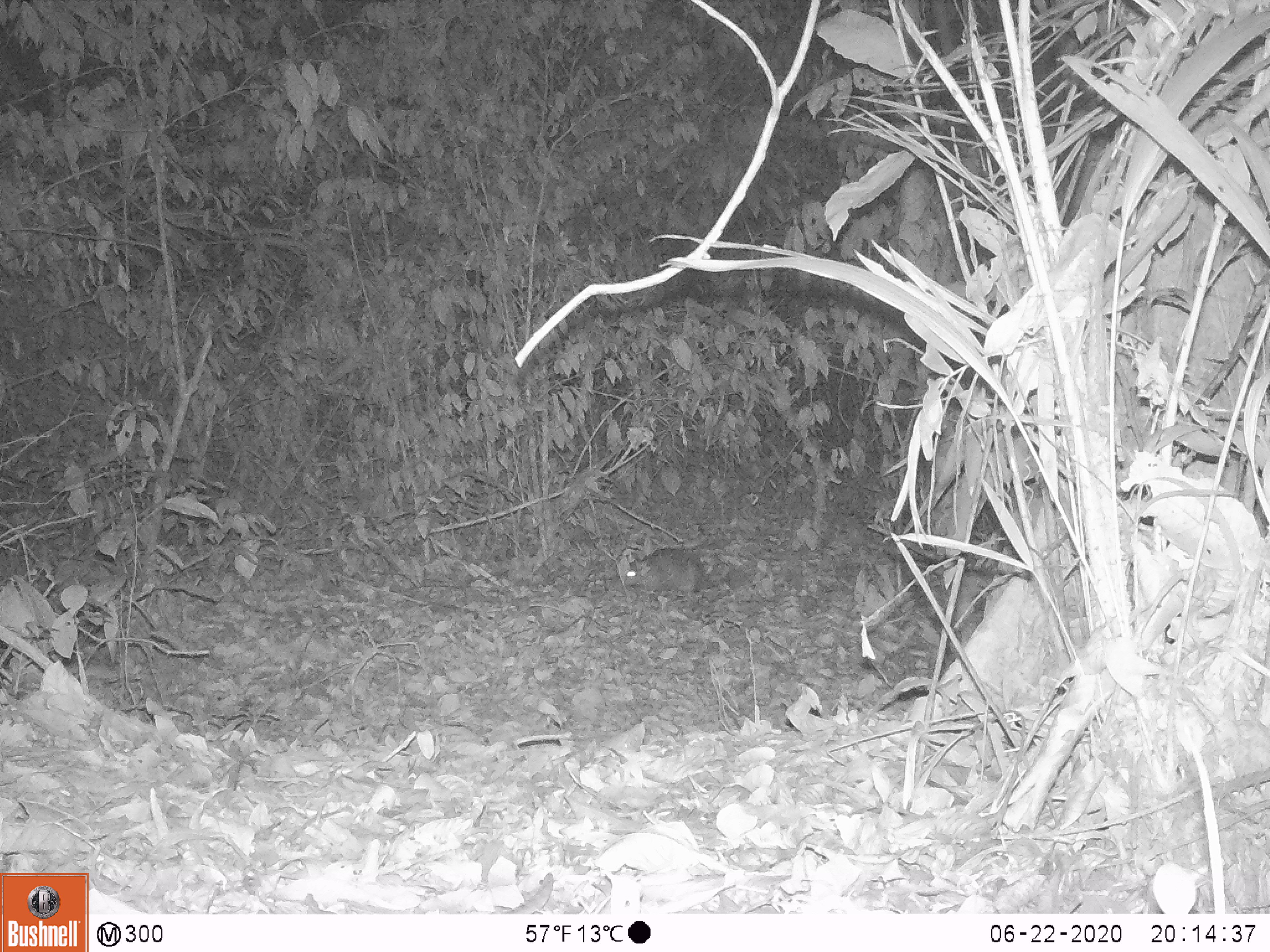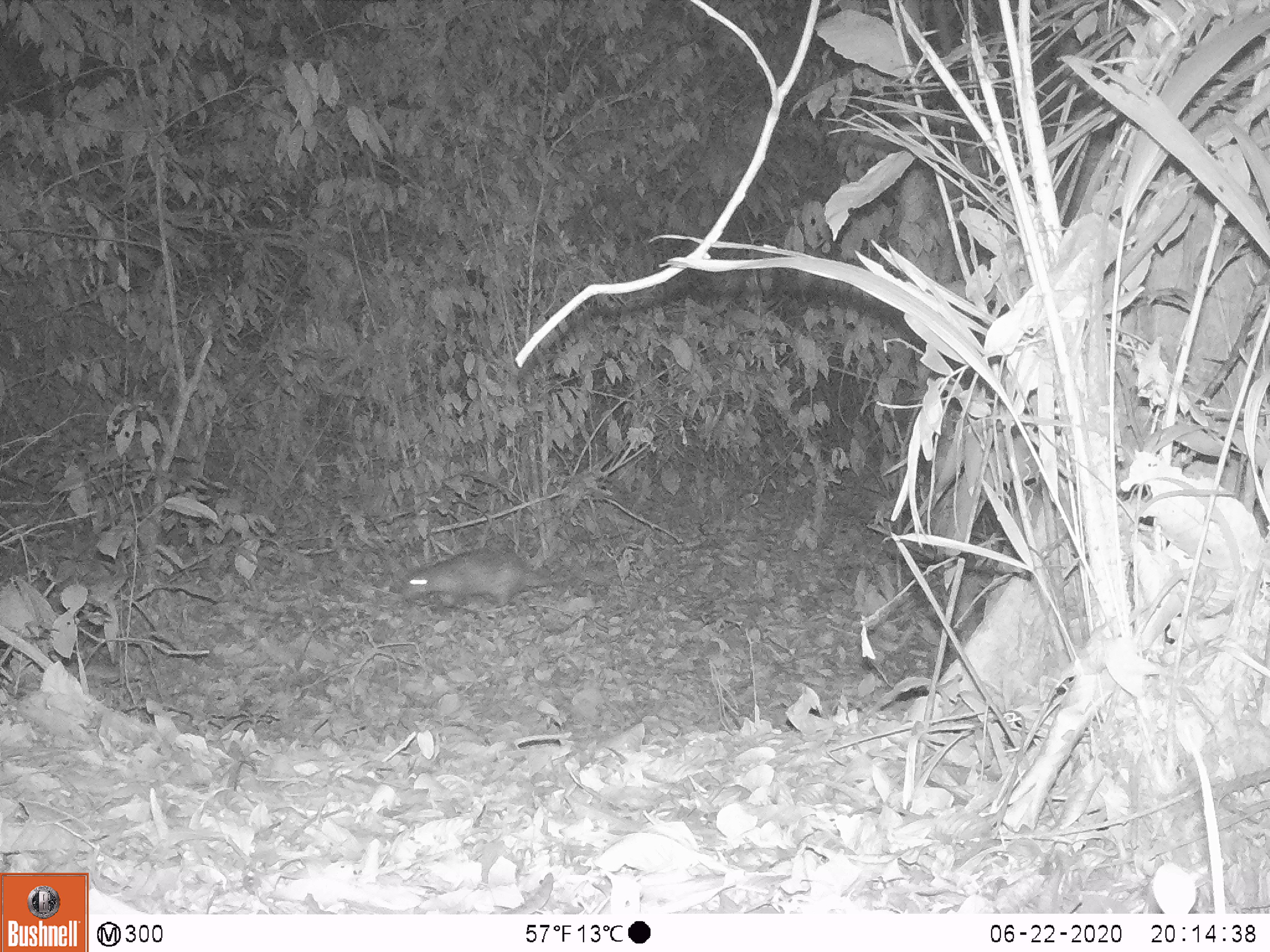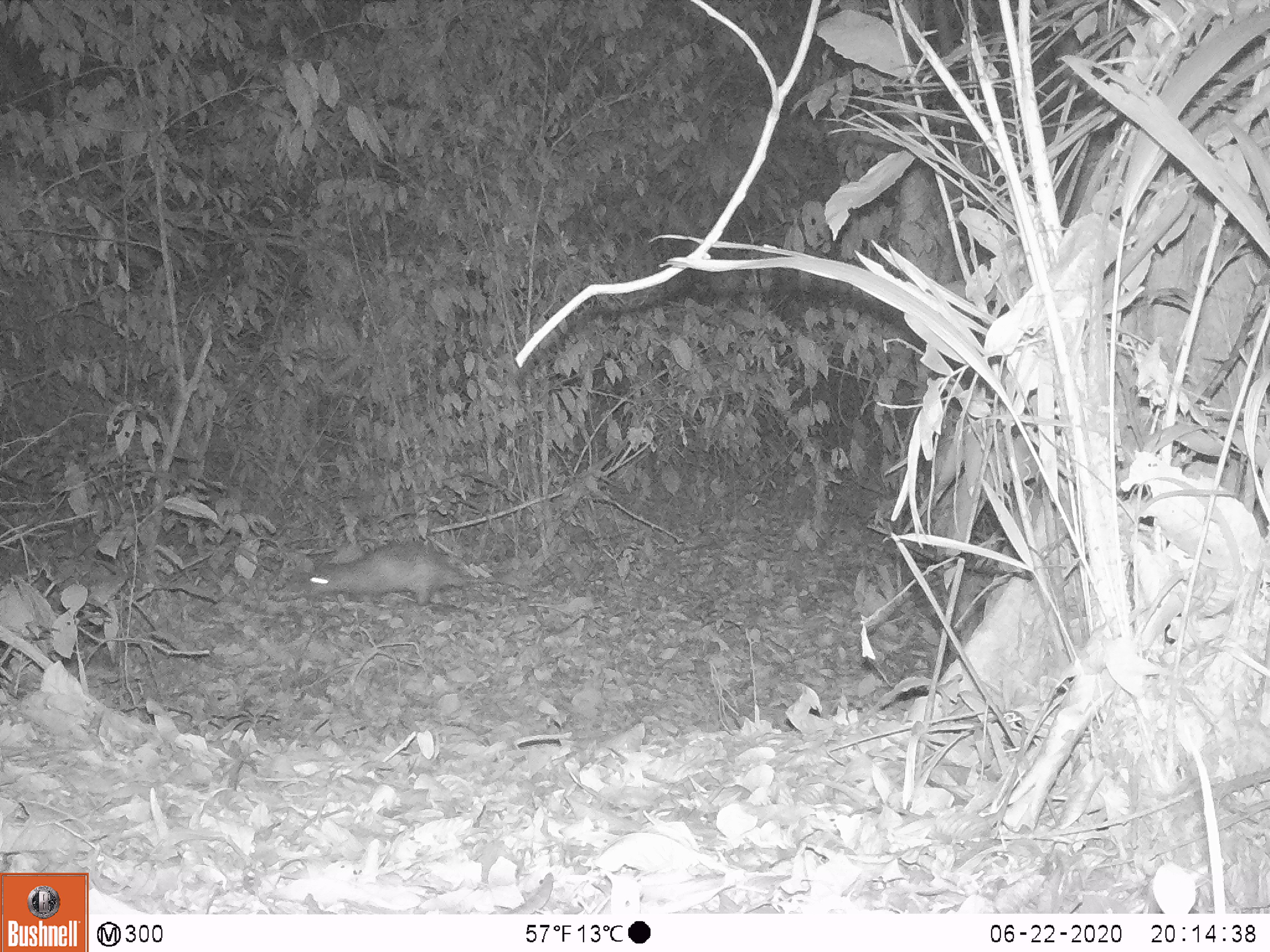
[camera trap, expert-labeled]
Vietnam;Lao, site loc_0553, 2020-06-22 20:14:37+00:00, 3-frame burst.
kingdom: Animalia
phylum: Chordata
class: Mammalia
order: Rodentia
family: Hystricidae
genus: Atherurus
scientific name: Atherurus macrourus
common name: asiatic brush-tailed porcupine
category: asiatic brush tailed porcupine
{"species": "asiatic brush tailed porcupine (asiatic brush-tailed porcupine) (Atherurus macrourus)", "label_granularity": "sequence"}